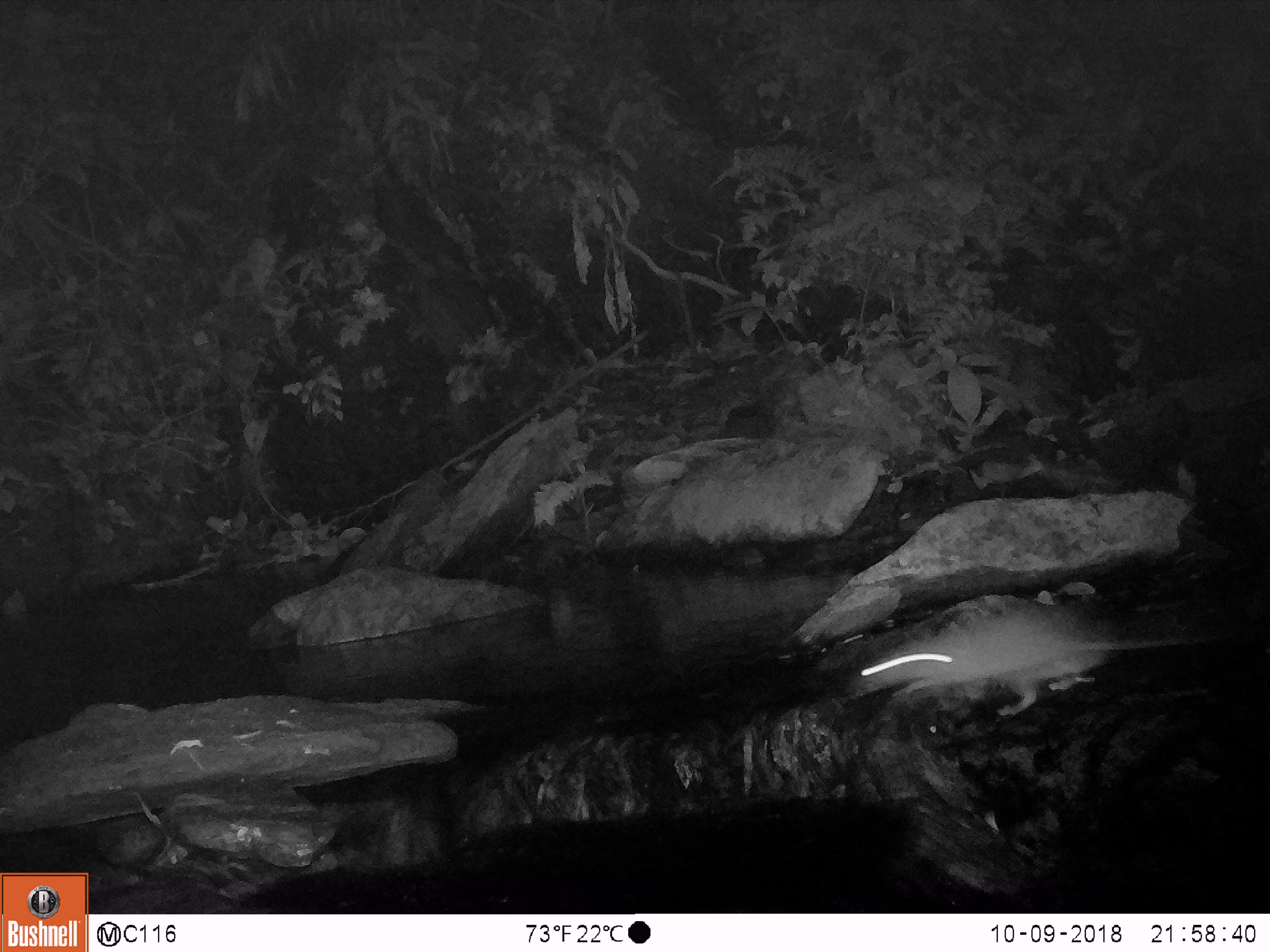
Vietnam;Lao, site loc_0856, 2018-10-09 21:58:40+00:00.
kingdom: Animalia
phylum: Chordata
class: Mammalia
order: Rodentia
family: Muridae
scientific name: Muridae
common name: old-world mice and rats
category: unidentified murid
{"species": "unidentified murid (old-world mice and rats) (Muridae)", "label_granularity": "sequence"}